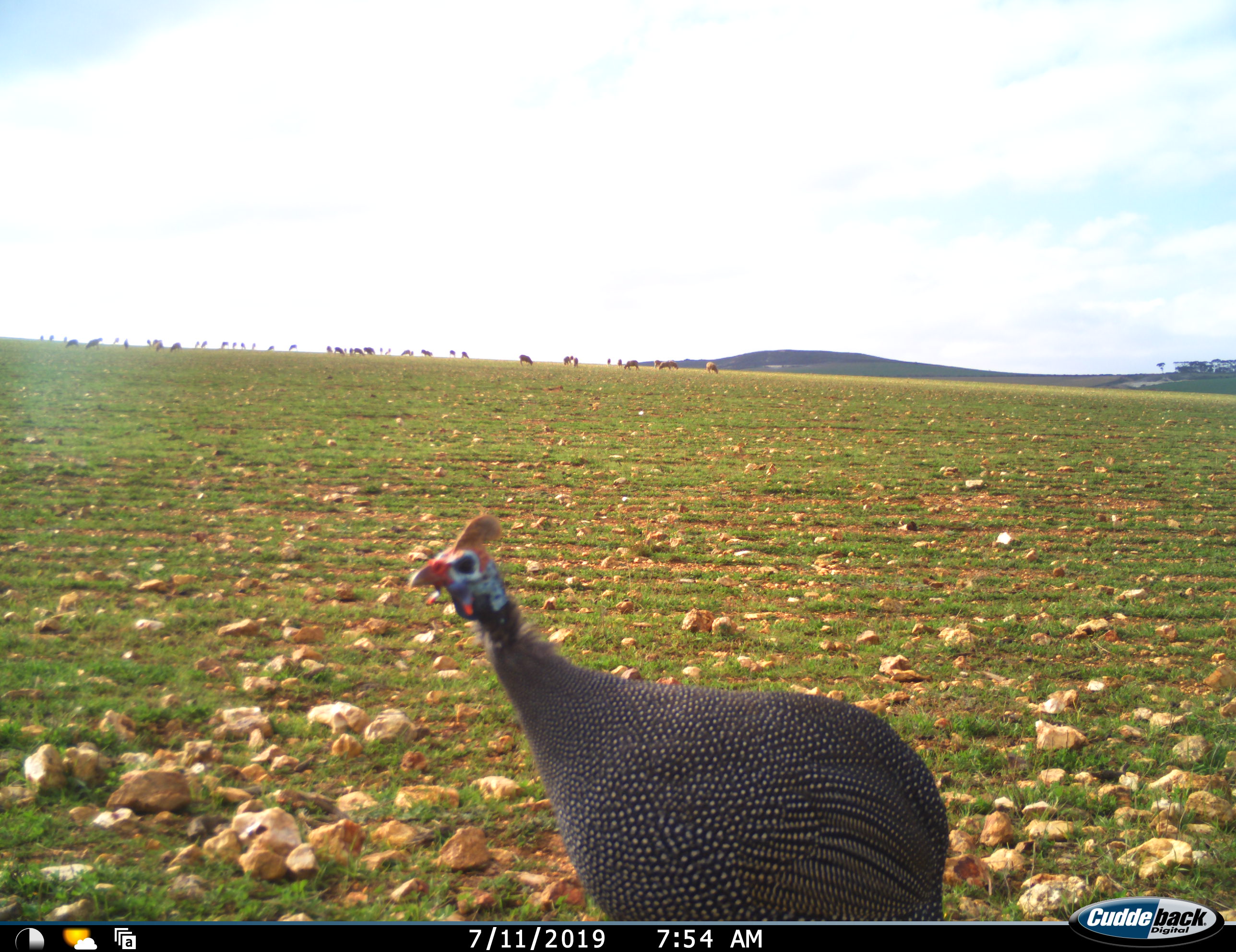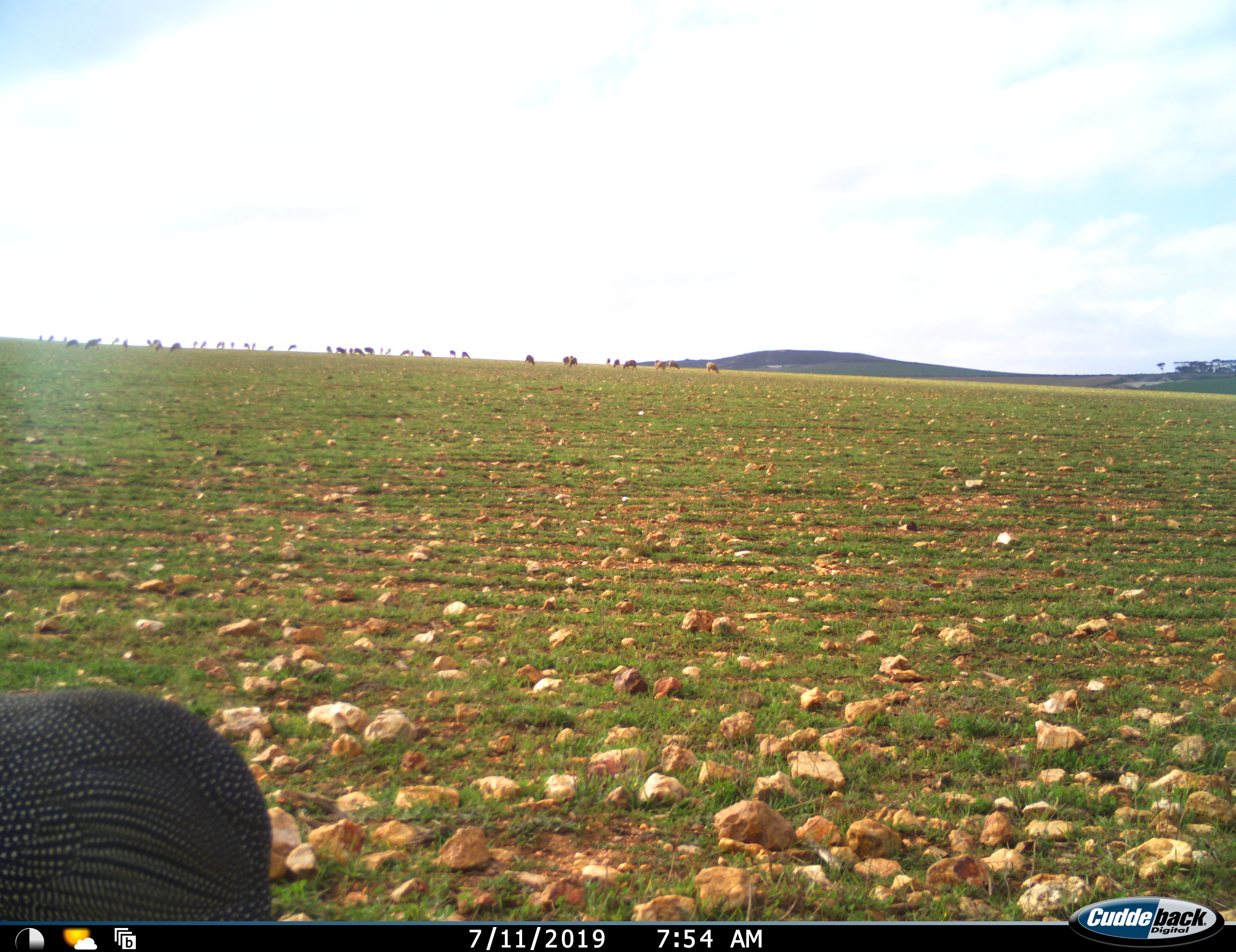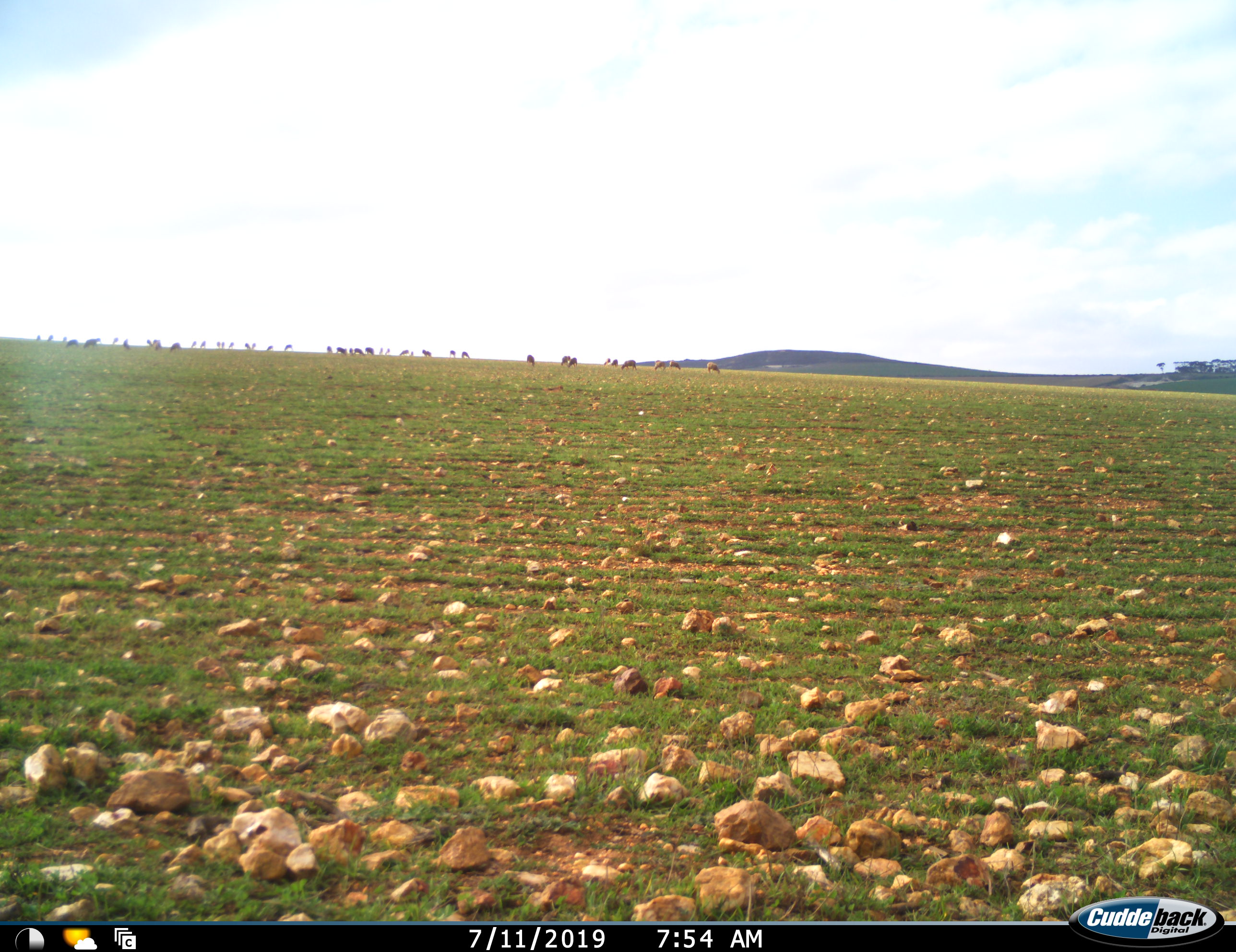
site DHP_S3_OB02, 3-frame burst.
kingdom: Animalia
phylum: Chordata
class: Aves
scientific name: Aves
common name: bird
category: birdother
Birdother (bird) (Aves), count 1. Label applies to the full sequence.